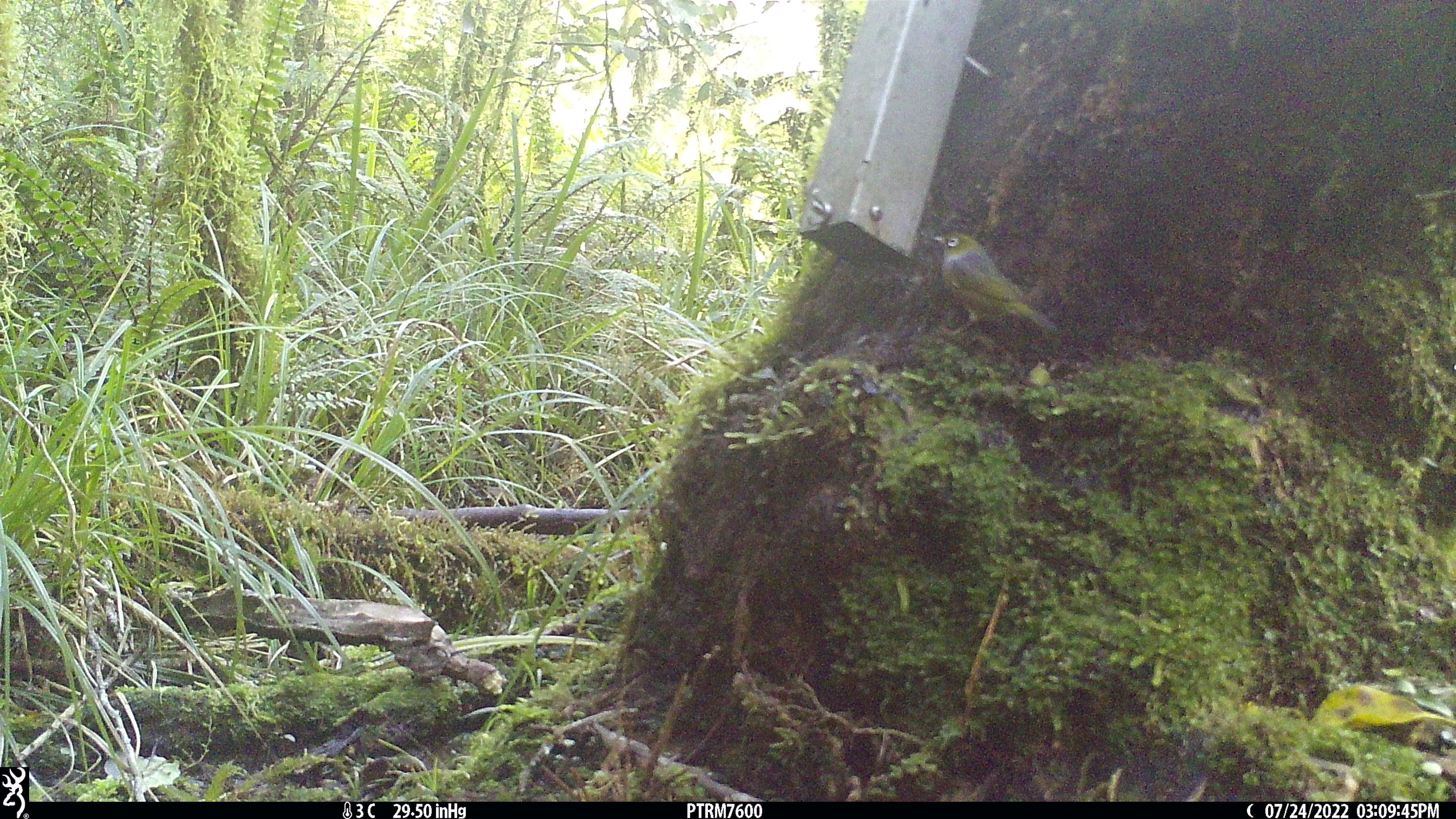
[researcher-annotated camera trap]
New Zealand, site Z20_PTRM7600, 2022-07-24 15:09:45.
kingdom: Animalia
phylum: Chordata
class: Aves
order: Passeriformes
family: Zosteropidae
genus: Zosterops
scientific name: Zosterops lateralis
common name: silvereye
Silvereye (Zosterops lateralis).